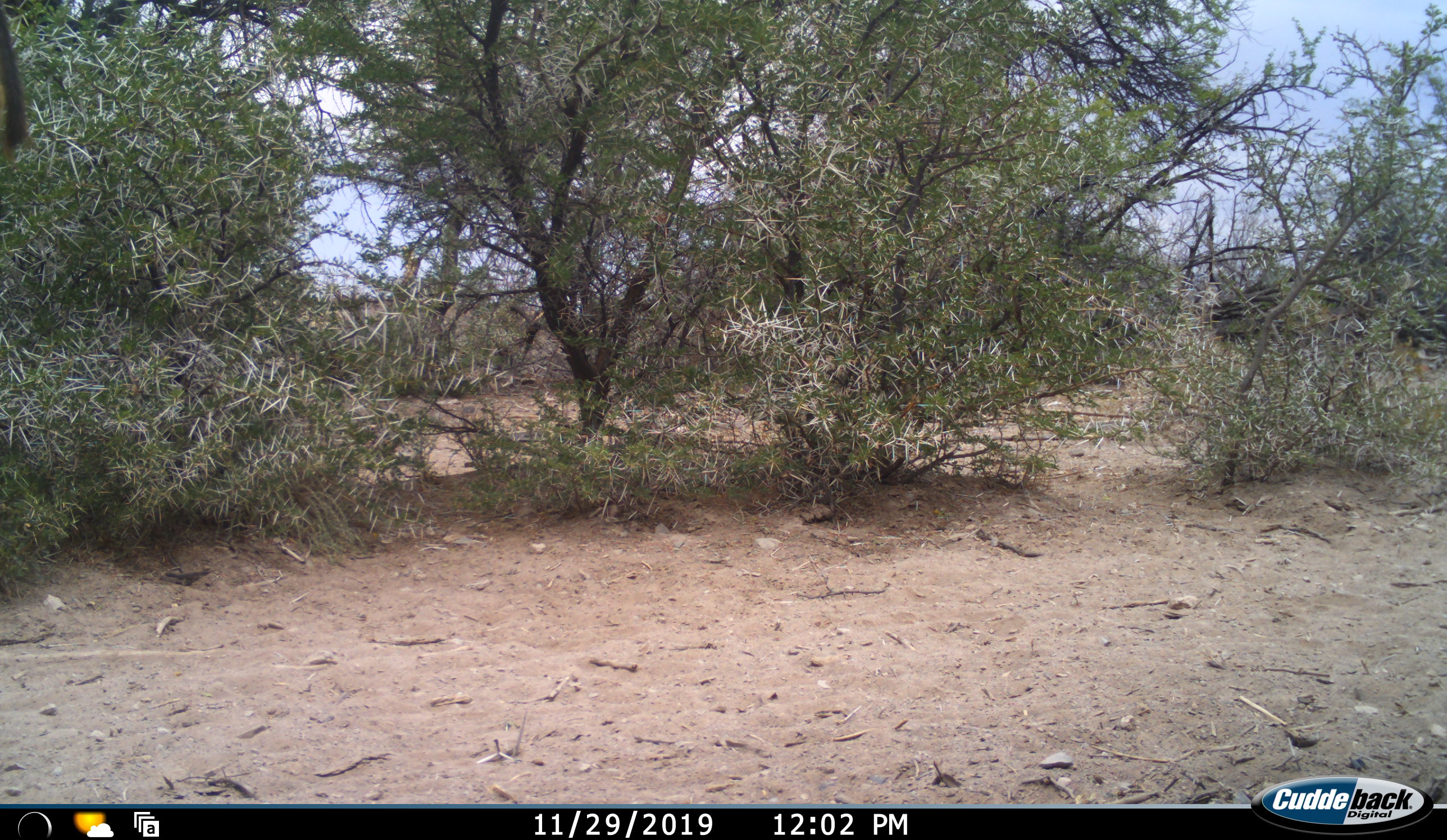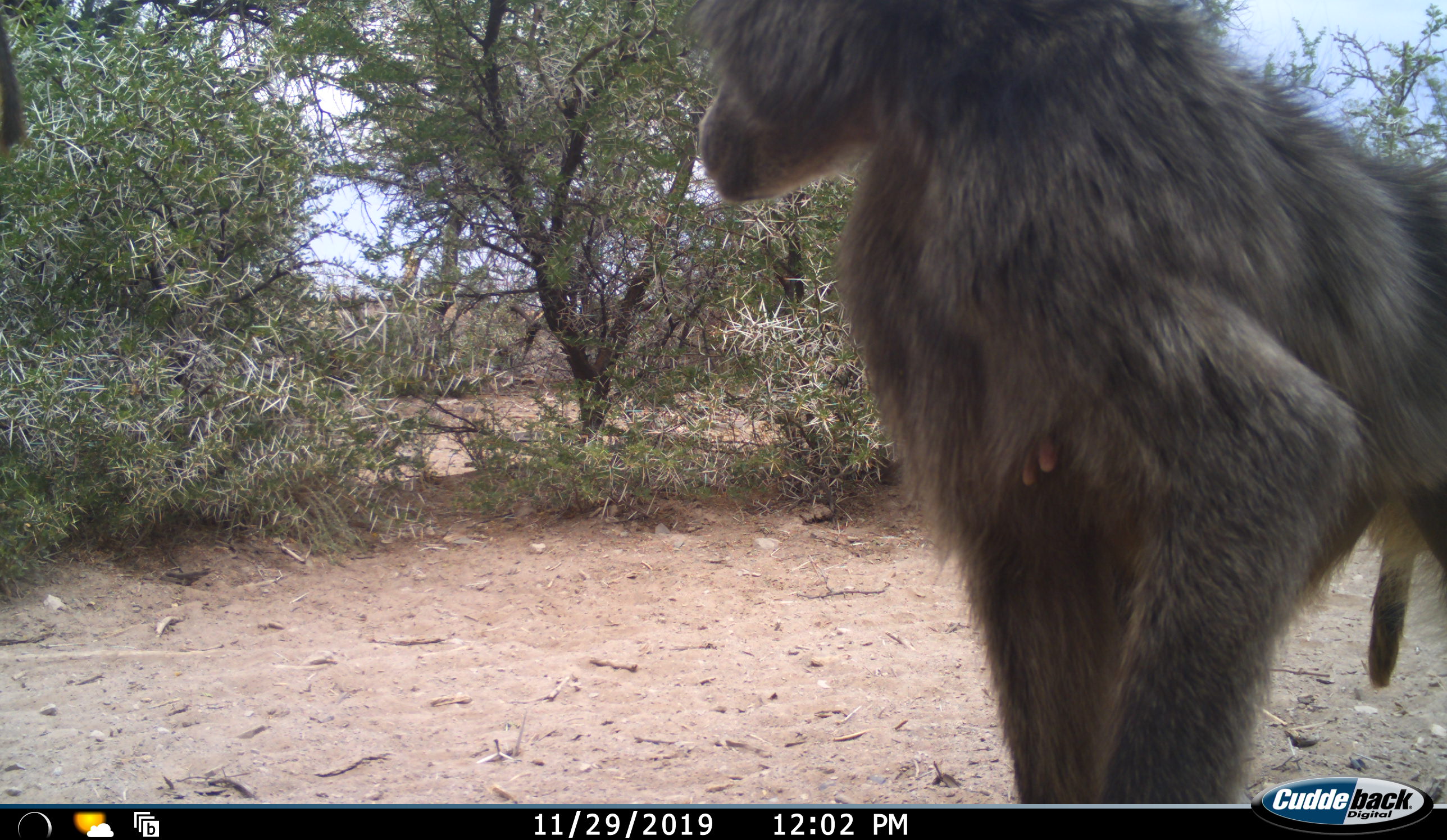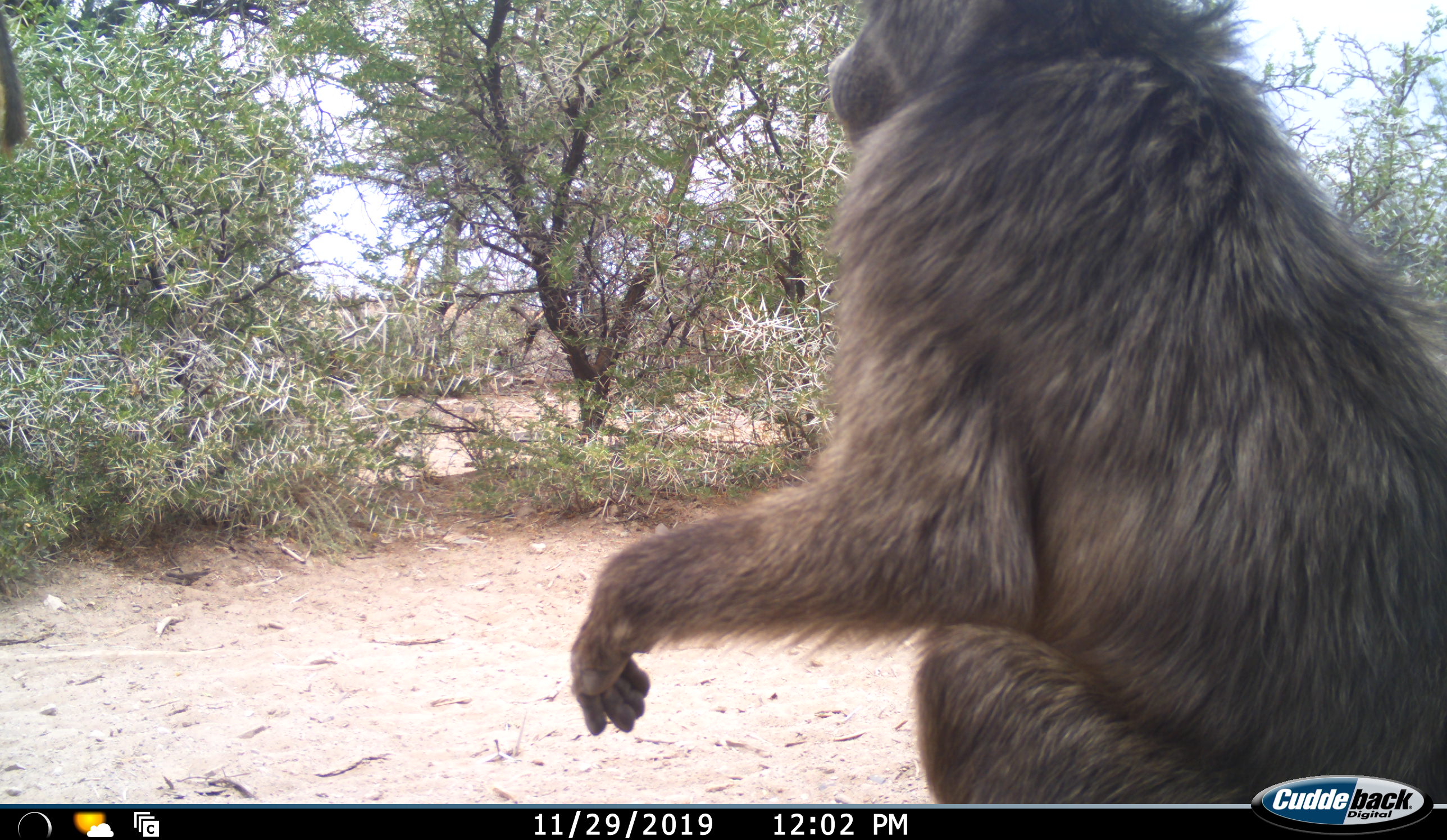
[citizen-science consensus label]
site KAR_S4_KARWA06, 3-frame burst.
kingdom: Animalia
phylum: Chordata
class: Mammalia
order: Primates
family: Cercopithecidae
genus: Papio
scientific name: Papio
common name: baboon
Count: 1.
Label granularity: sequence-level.